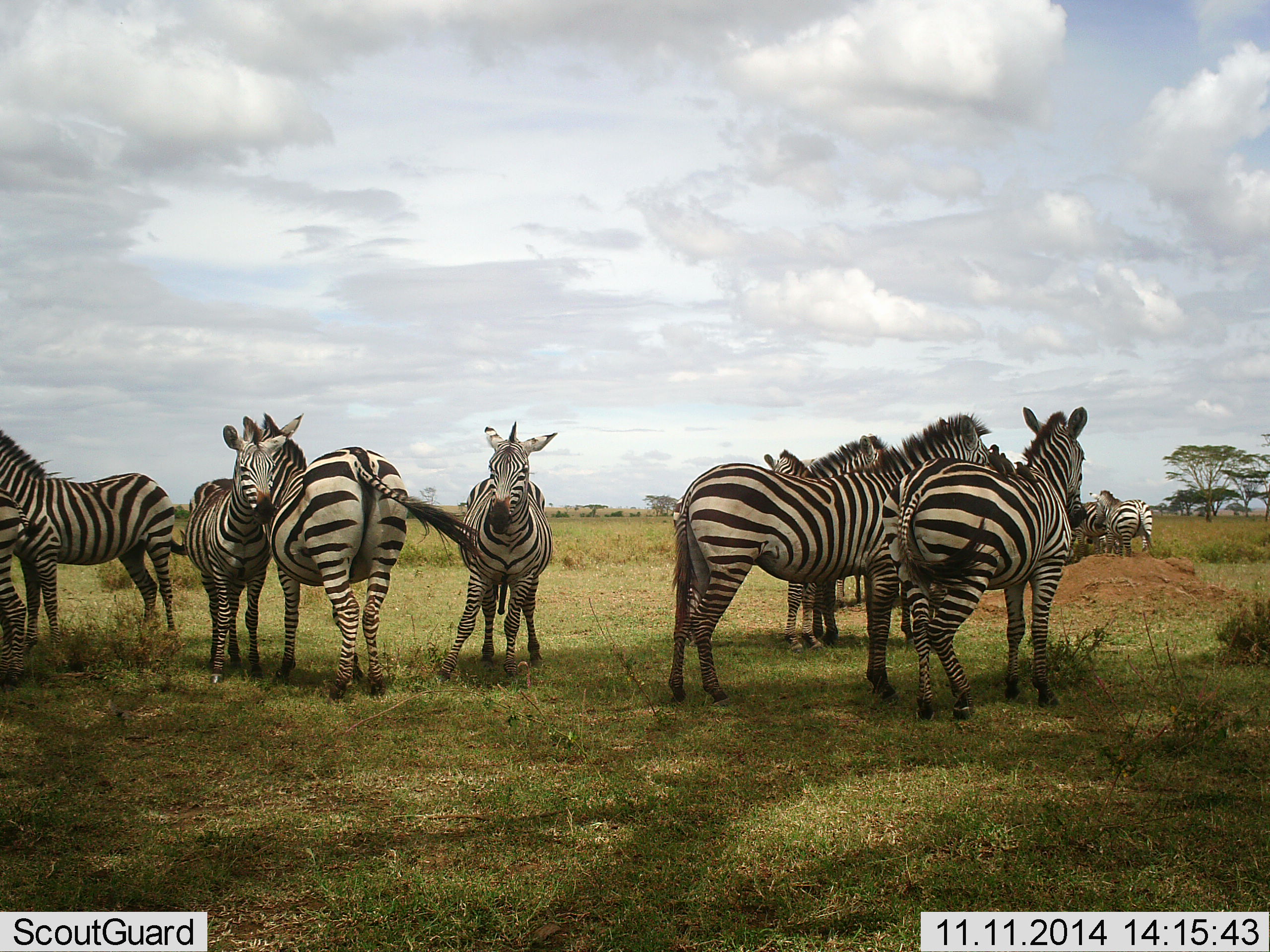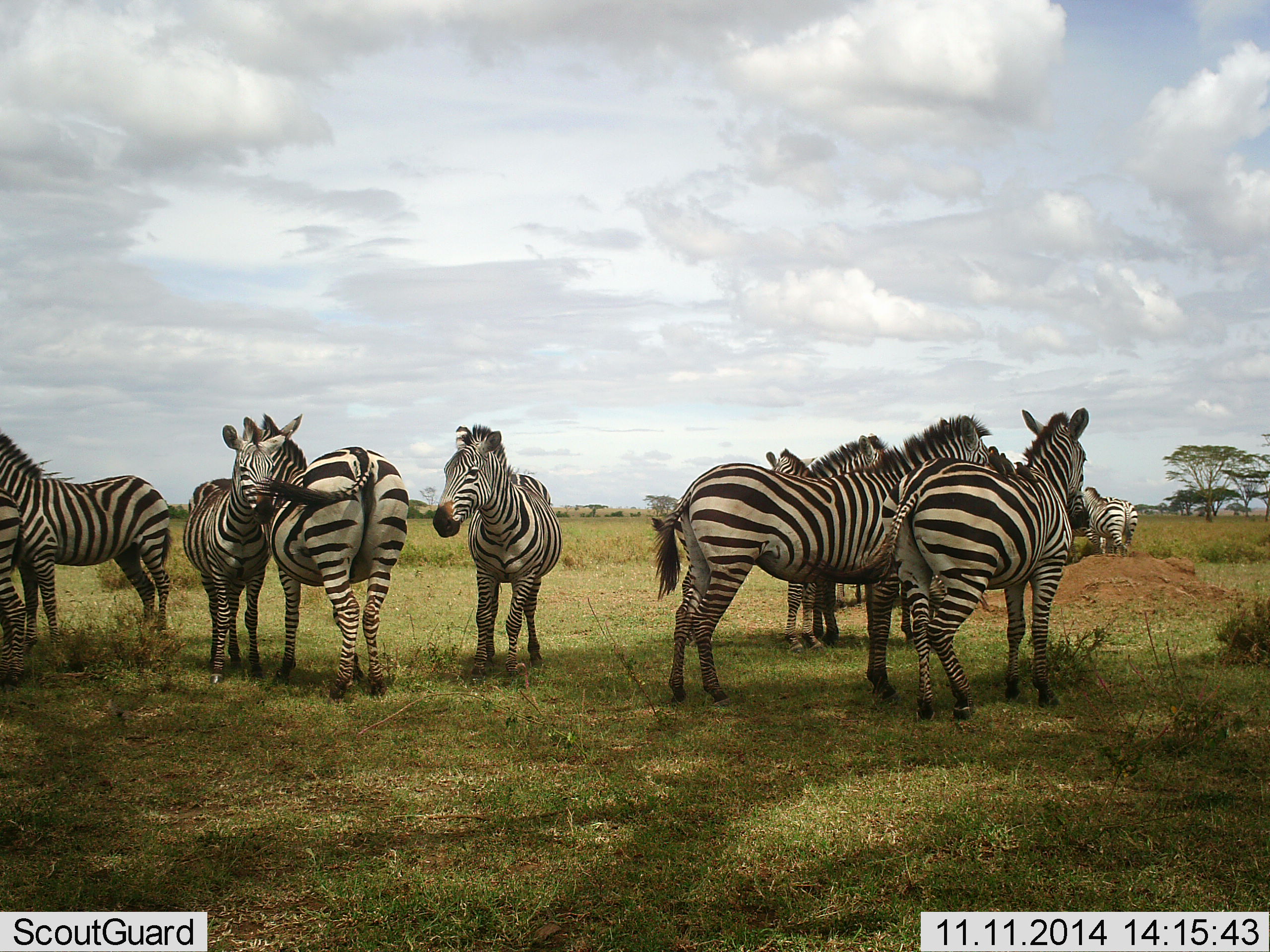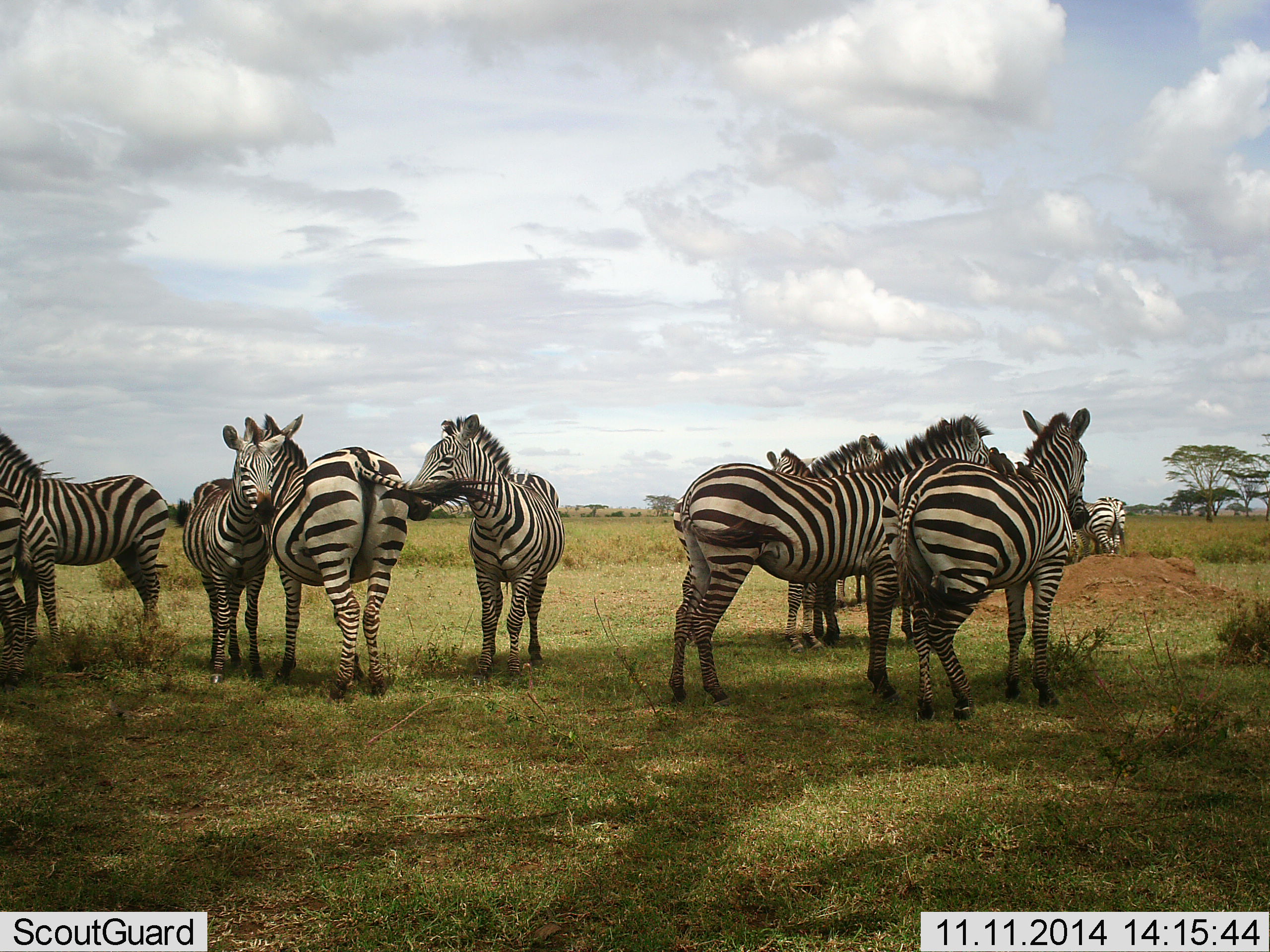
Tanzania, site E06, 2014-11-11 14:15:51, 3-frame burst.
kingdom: Animalia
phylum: Chordata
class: Mammalia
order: Perissodactyla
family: Equidae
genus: Equus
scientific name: Equus quagga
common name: plains zebra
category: zebra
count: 11-50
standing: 90%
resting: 10%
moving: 10%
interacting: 40%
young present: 10%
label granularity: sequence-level